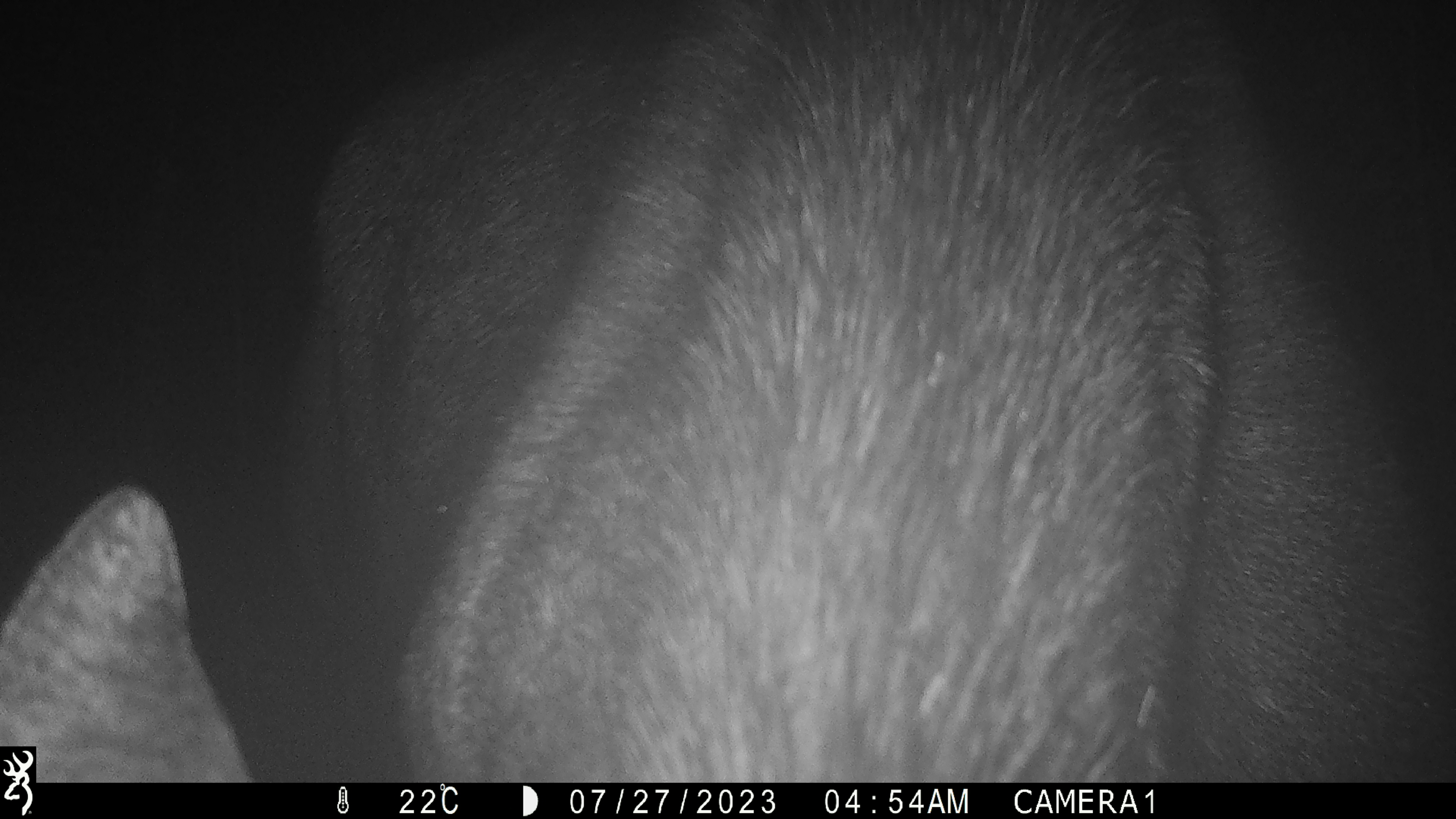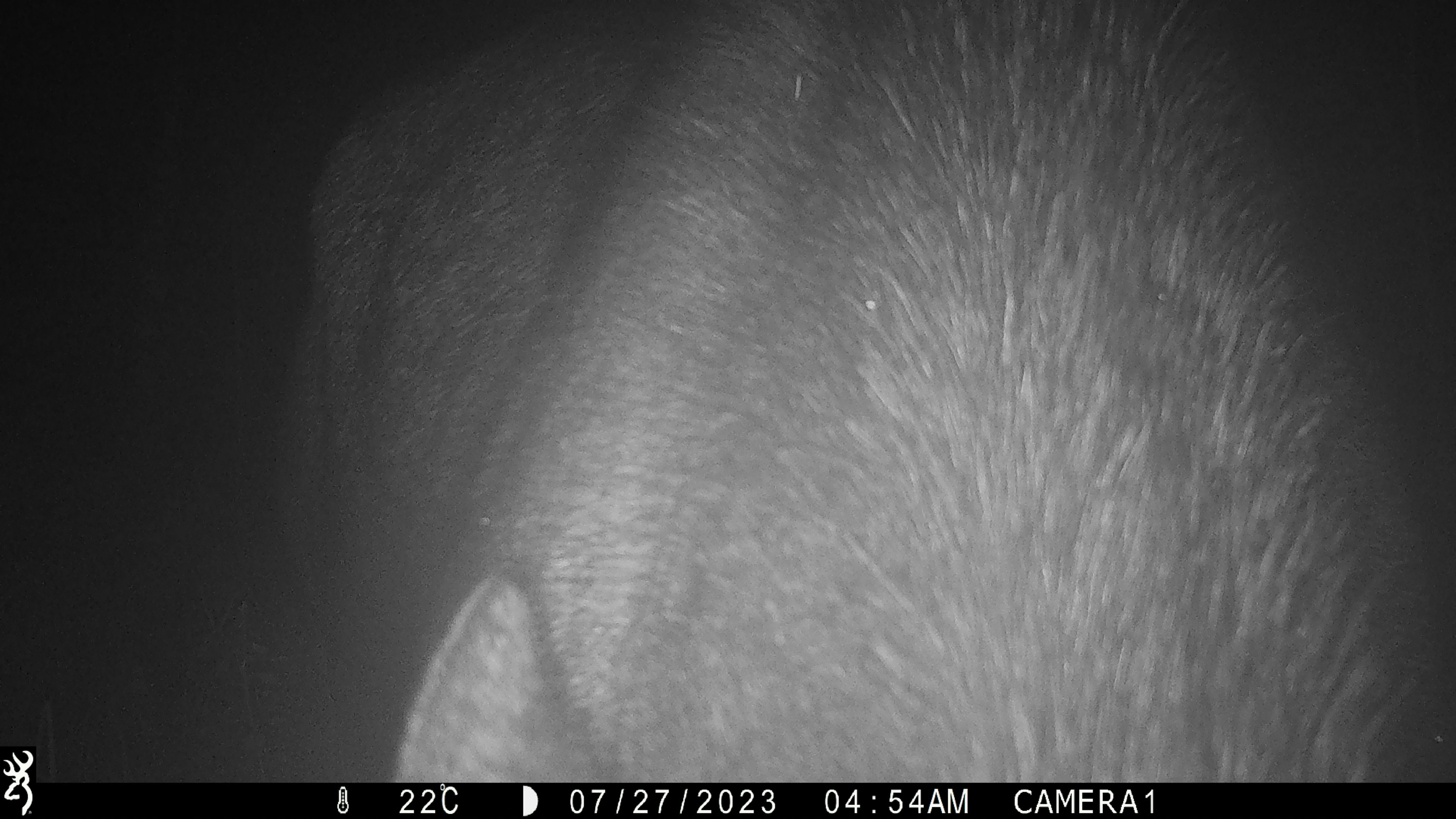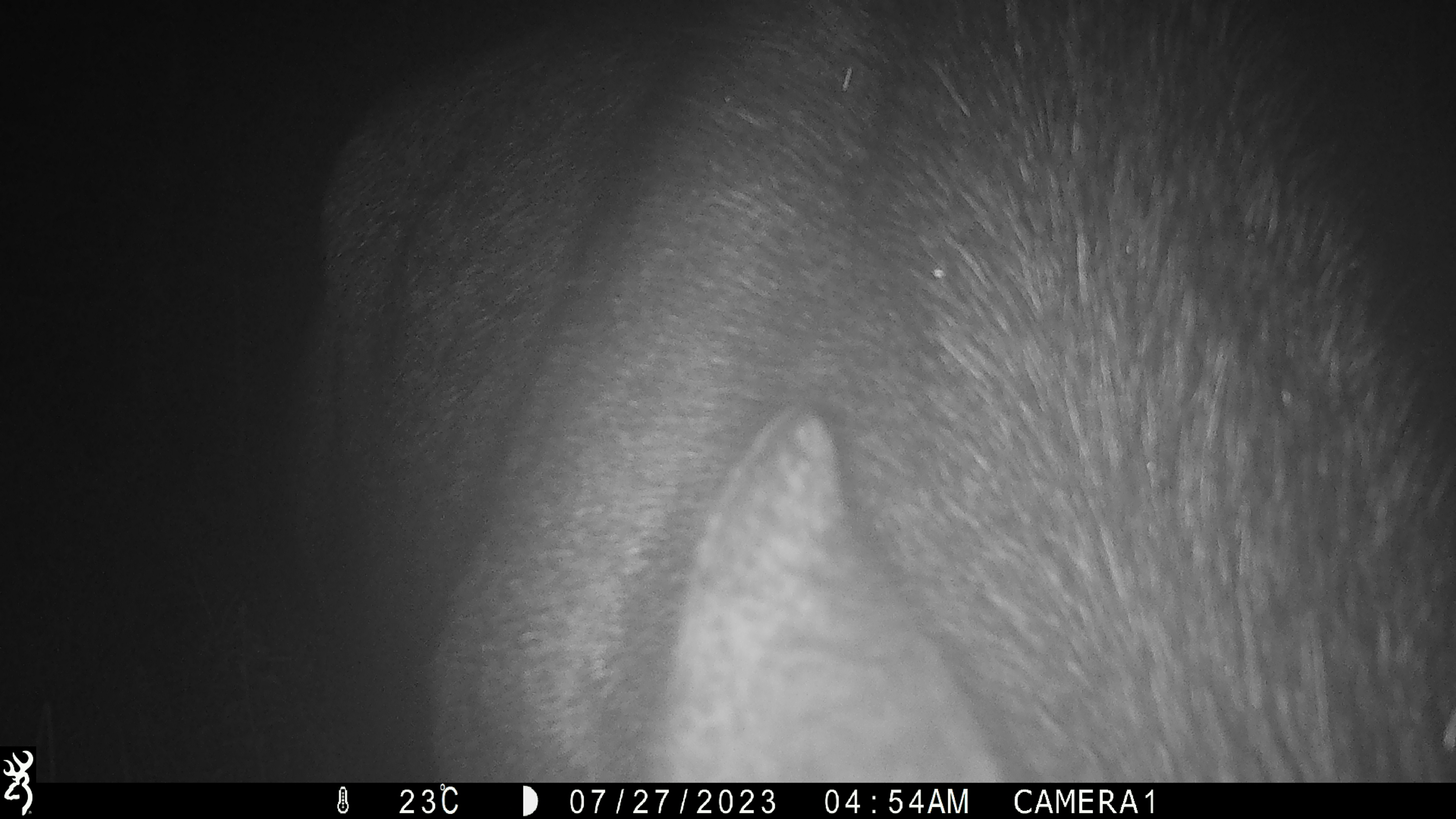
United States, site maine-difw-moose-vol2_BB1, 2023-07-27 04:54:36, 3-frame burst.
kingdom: Animalia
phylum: Chordata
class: Mammalia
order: Artiodactyla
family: Cervidae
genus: Alces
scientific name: Alces alces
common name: moose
Moose (Alces alces).